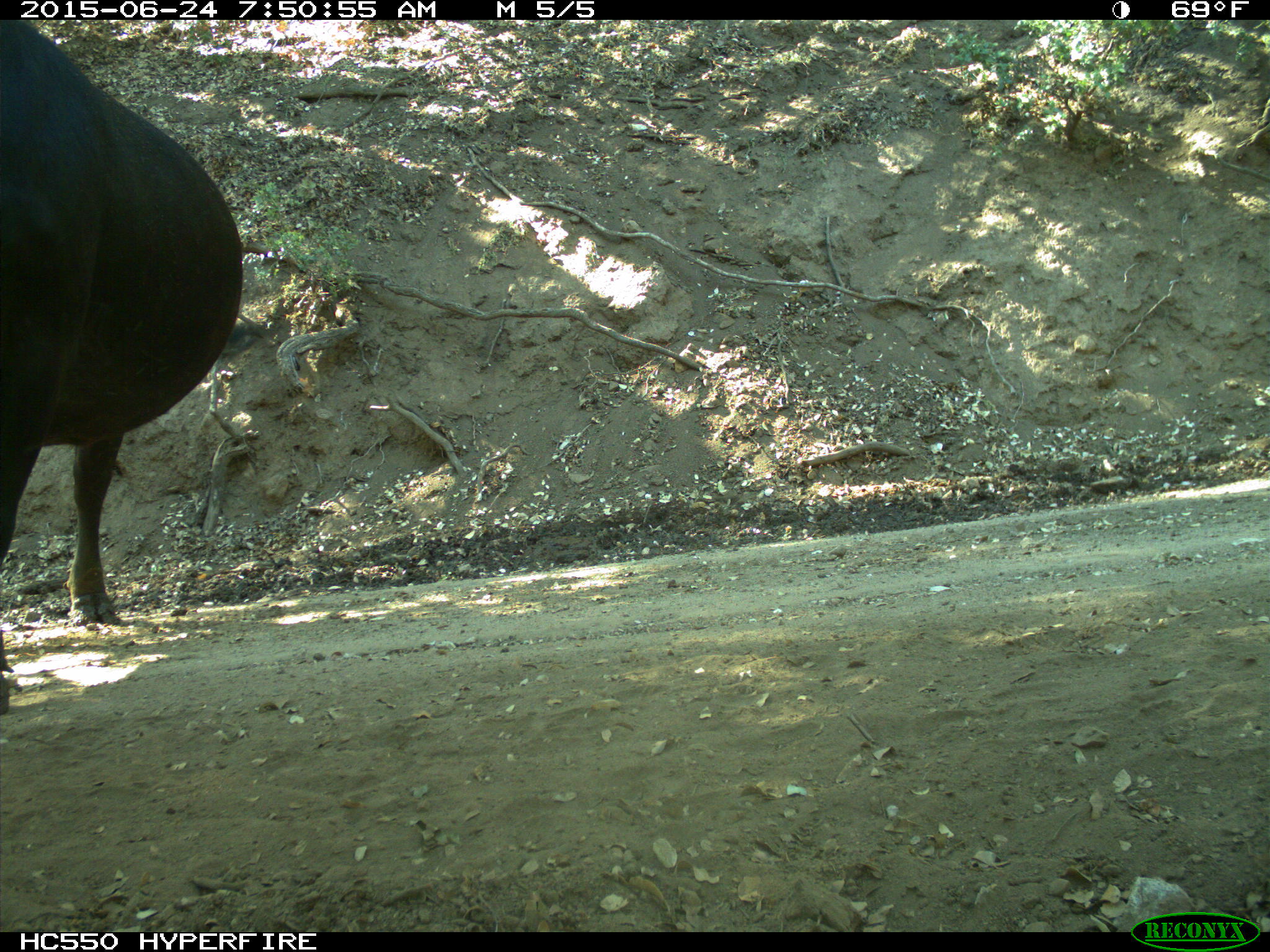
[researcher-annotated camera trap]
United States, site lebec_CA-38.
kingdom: Animalia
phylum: Chordata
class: Mammalia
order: Artiodactyla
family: Bovidae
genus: Bos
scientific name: Bos taurus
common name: domestic cow